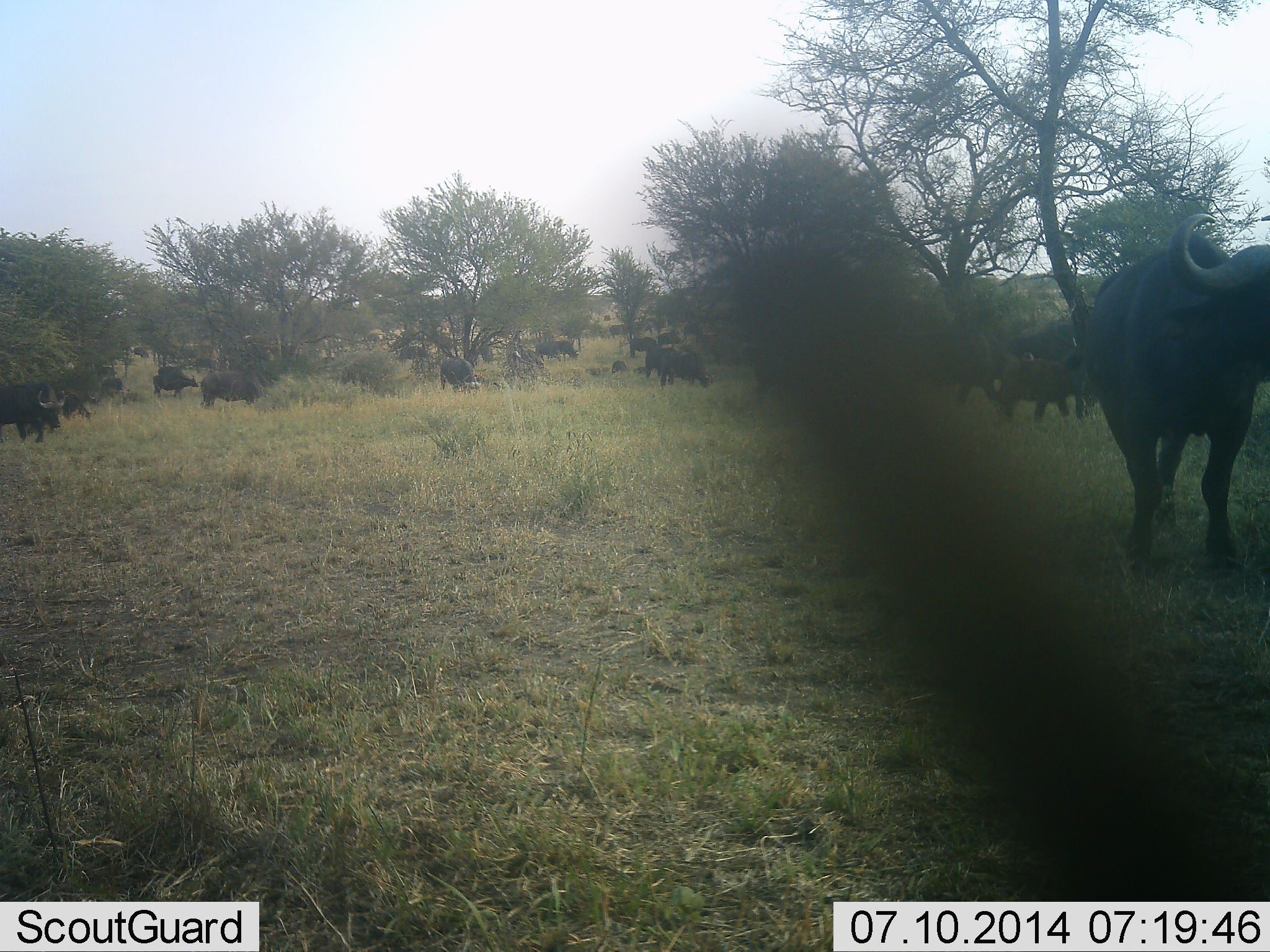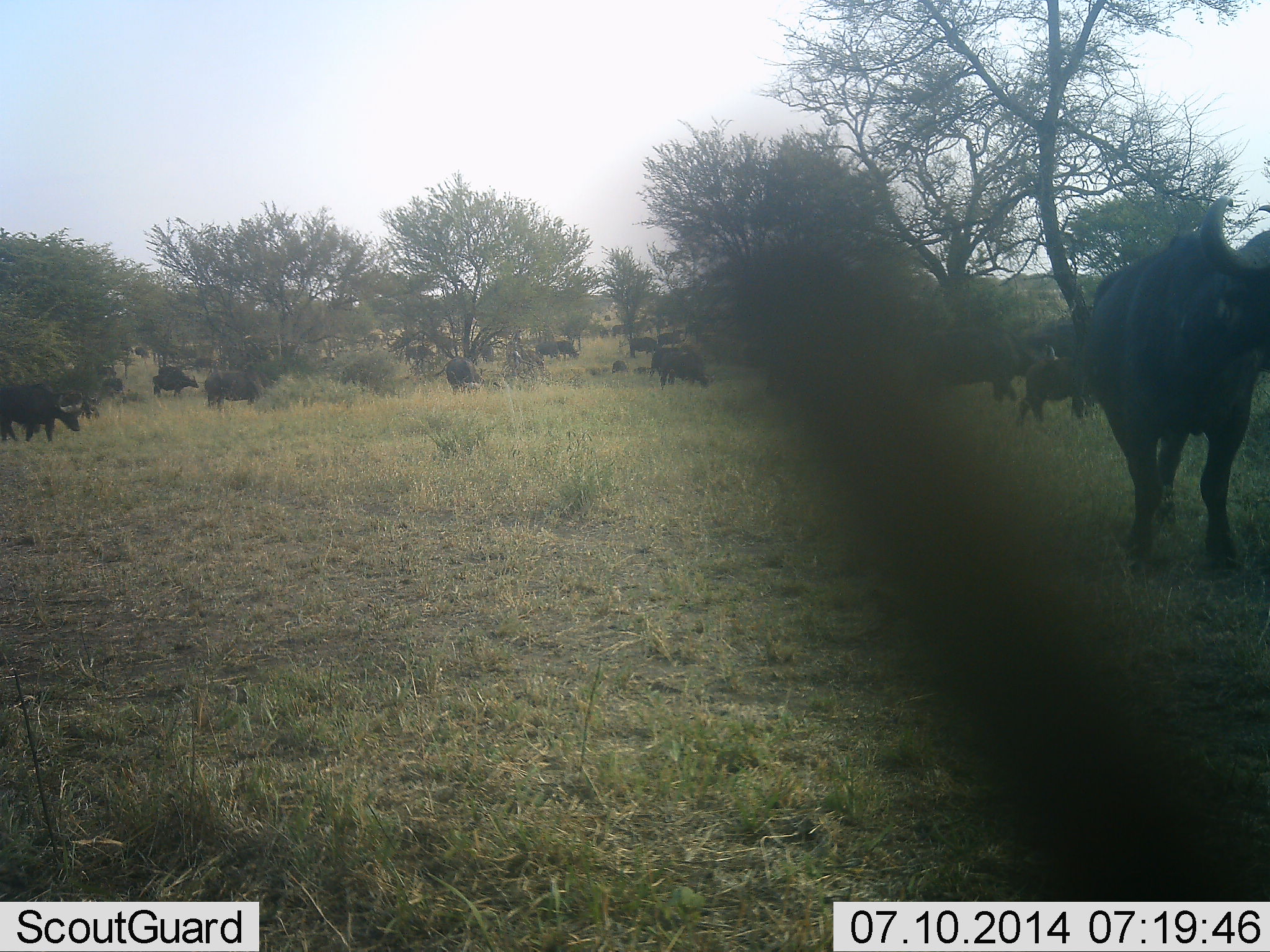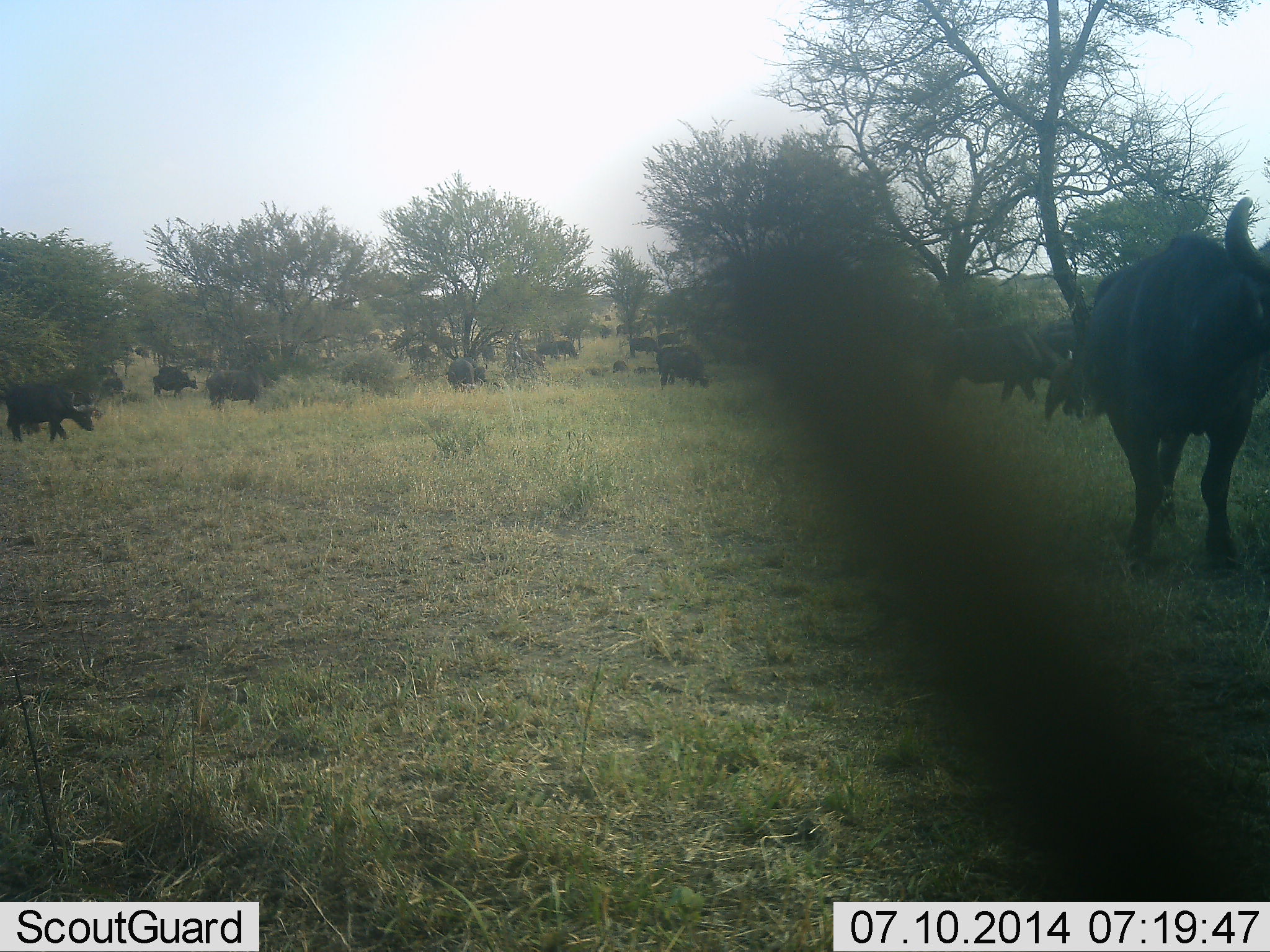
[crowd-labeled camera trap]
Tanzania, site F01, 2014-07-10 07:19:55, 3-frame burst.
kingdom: Animalia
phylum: Chordata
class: Mammalia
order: Artiodactyla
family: Bovidae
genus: Syncerus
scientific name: Syncerus caffer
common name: cape buffalo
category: buffalo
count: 11-50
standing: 60%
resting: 10%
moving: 80%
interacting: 0%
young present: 30%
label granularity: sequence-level